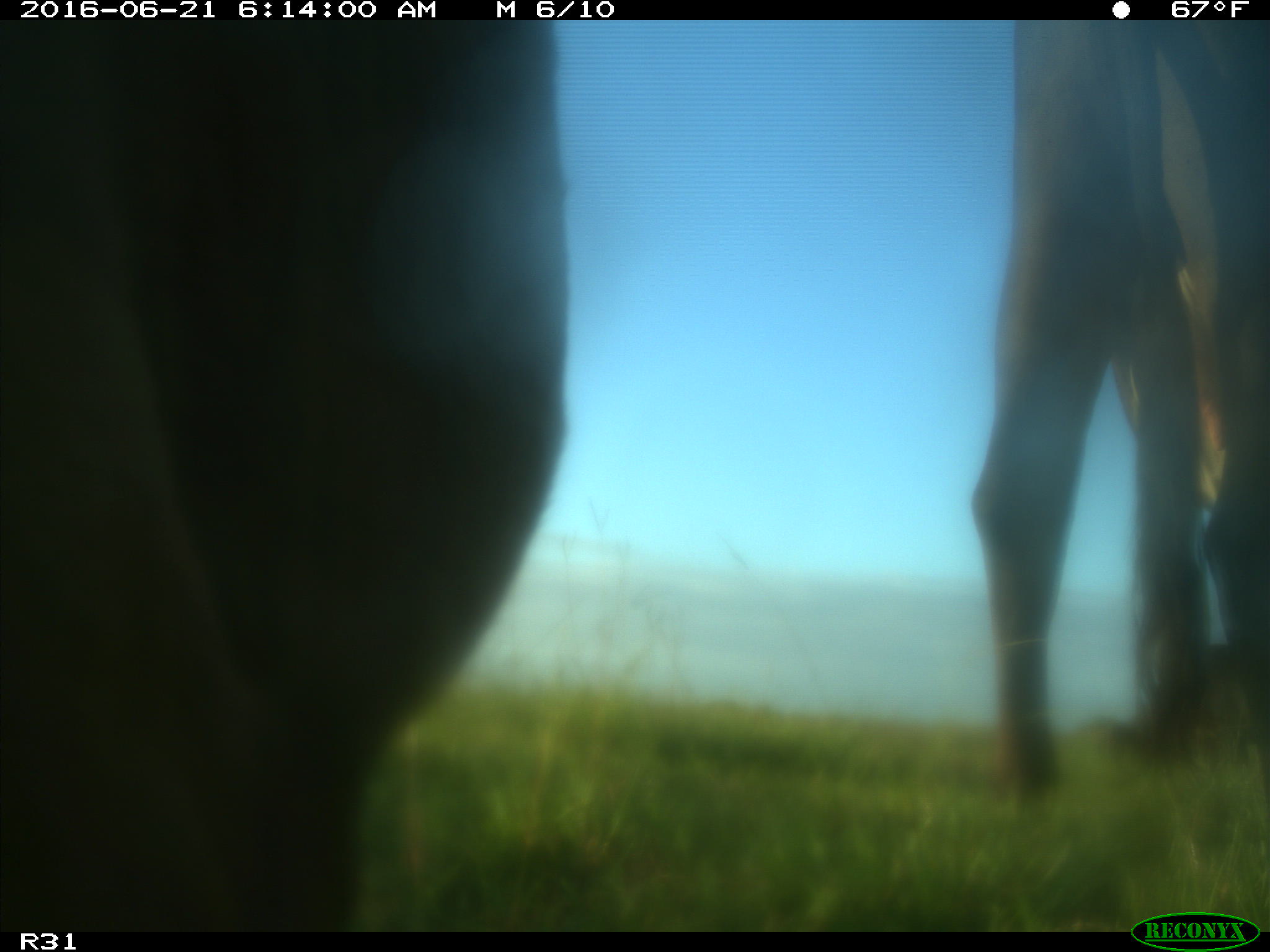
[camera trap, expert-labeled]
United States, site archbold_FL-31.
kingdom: Animalia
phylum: Chordata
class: Mammalia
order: Artiodactyla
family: Bovidae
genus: Bos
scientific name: Bos taurus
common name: domestic cow